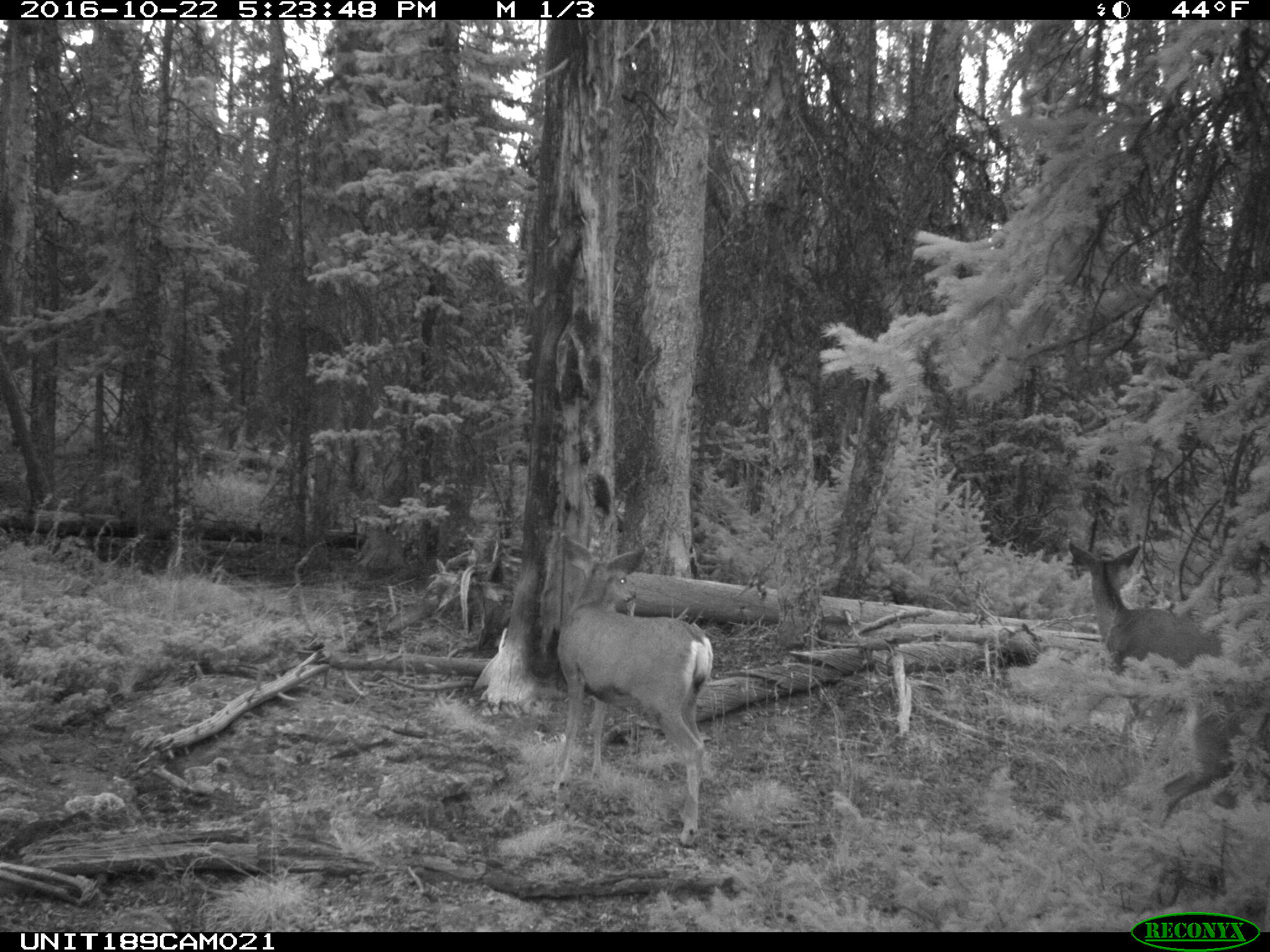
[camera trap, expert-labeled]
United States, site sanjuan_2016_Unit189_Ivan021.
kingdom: Animalia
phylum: Chordata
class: Mammalia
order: Artiodactyla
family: Cervidae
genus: Odocoileus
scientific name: Odocoileus hemionus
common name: mule deer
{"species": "Odocoileus hemionus (mule deer)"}